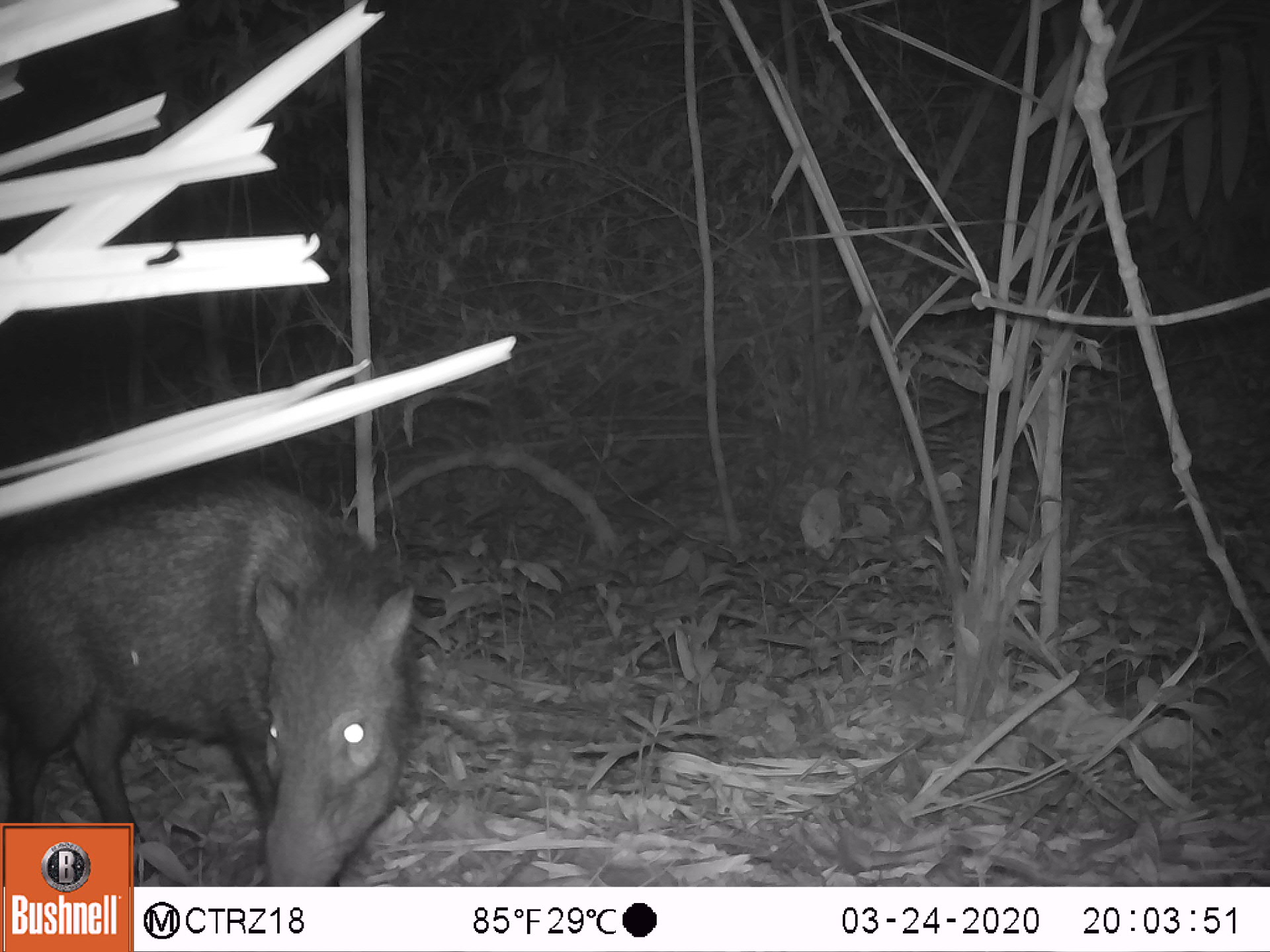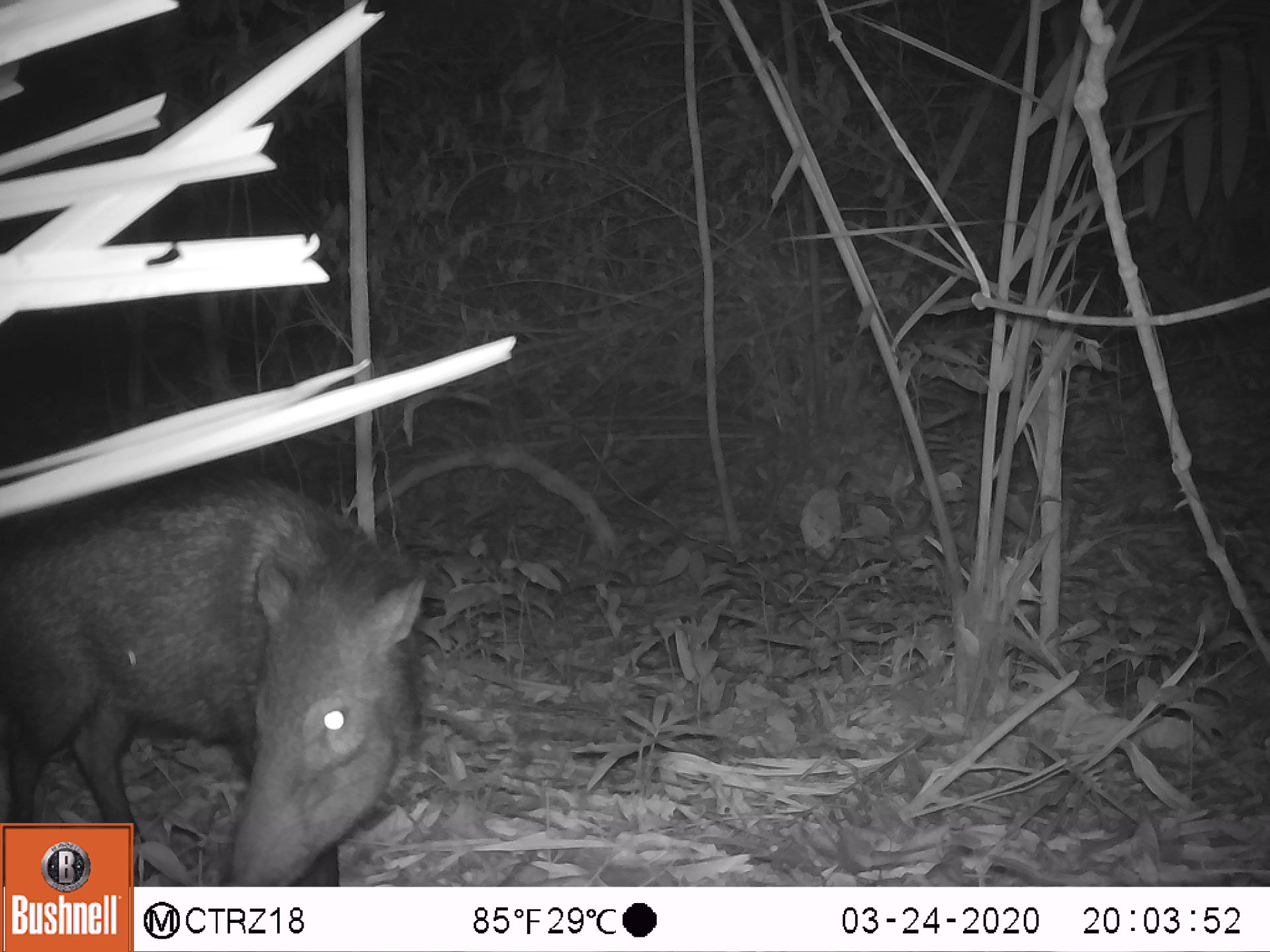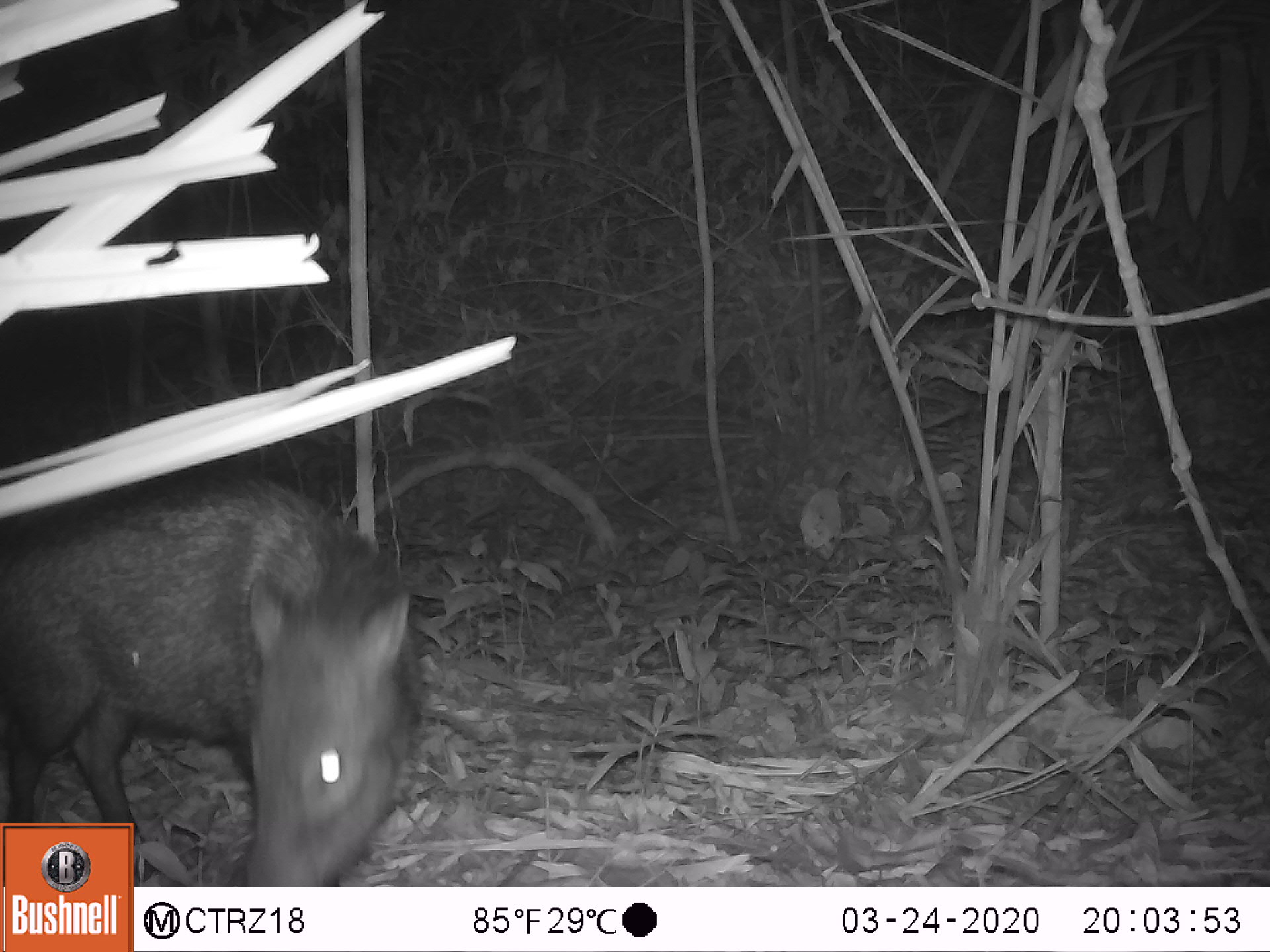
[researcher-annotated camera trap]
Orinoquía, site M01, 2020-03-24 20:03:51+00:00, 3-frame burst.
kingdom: Animalia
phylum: Chordata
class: Mammalia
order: Artiodactyla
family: Tayassuidae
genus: Pecari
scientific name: Pecari tajacu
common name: collared peccary